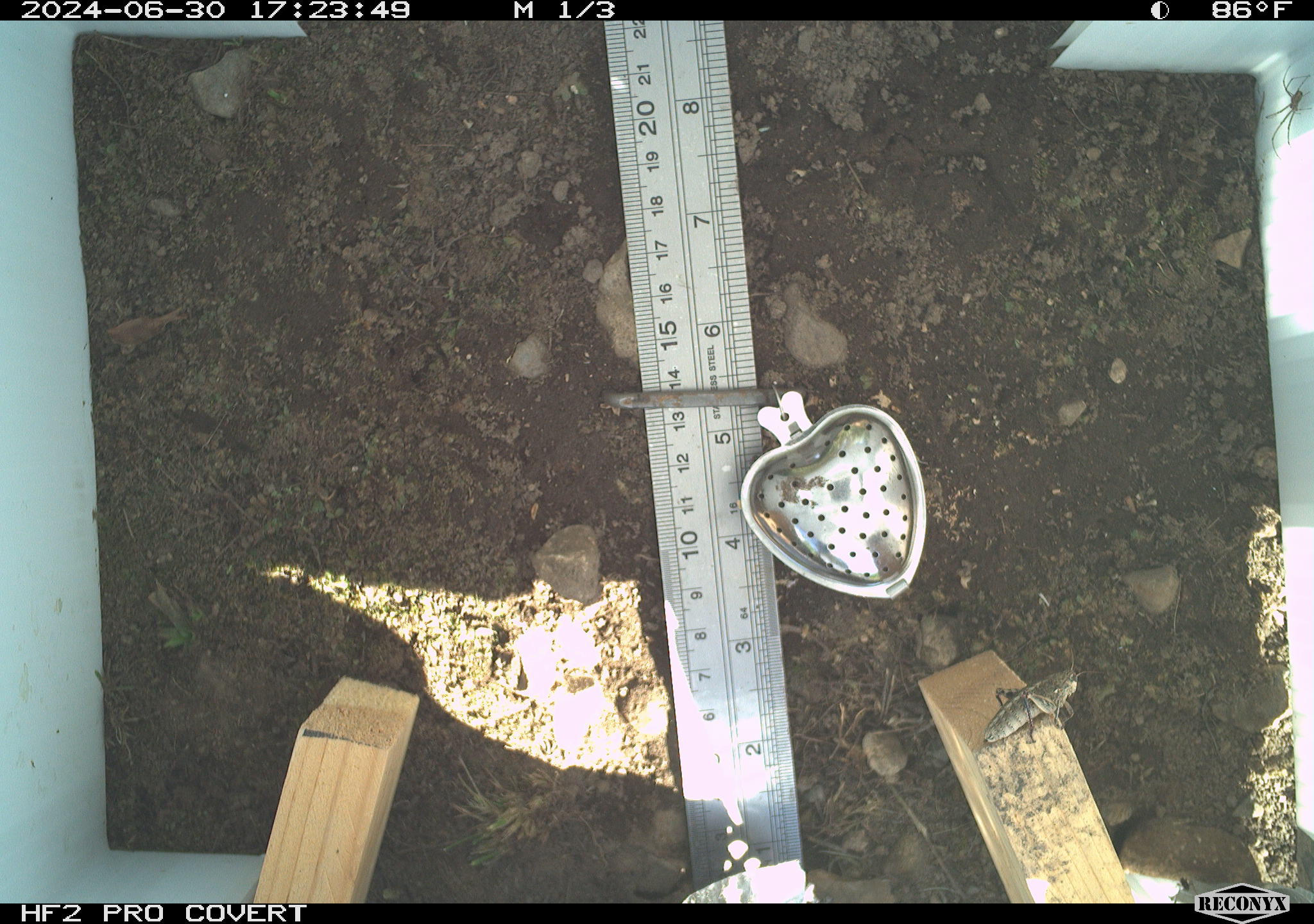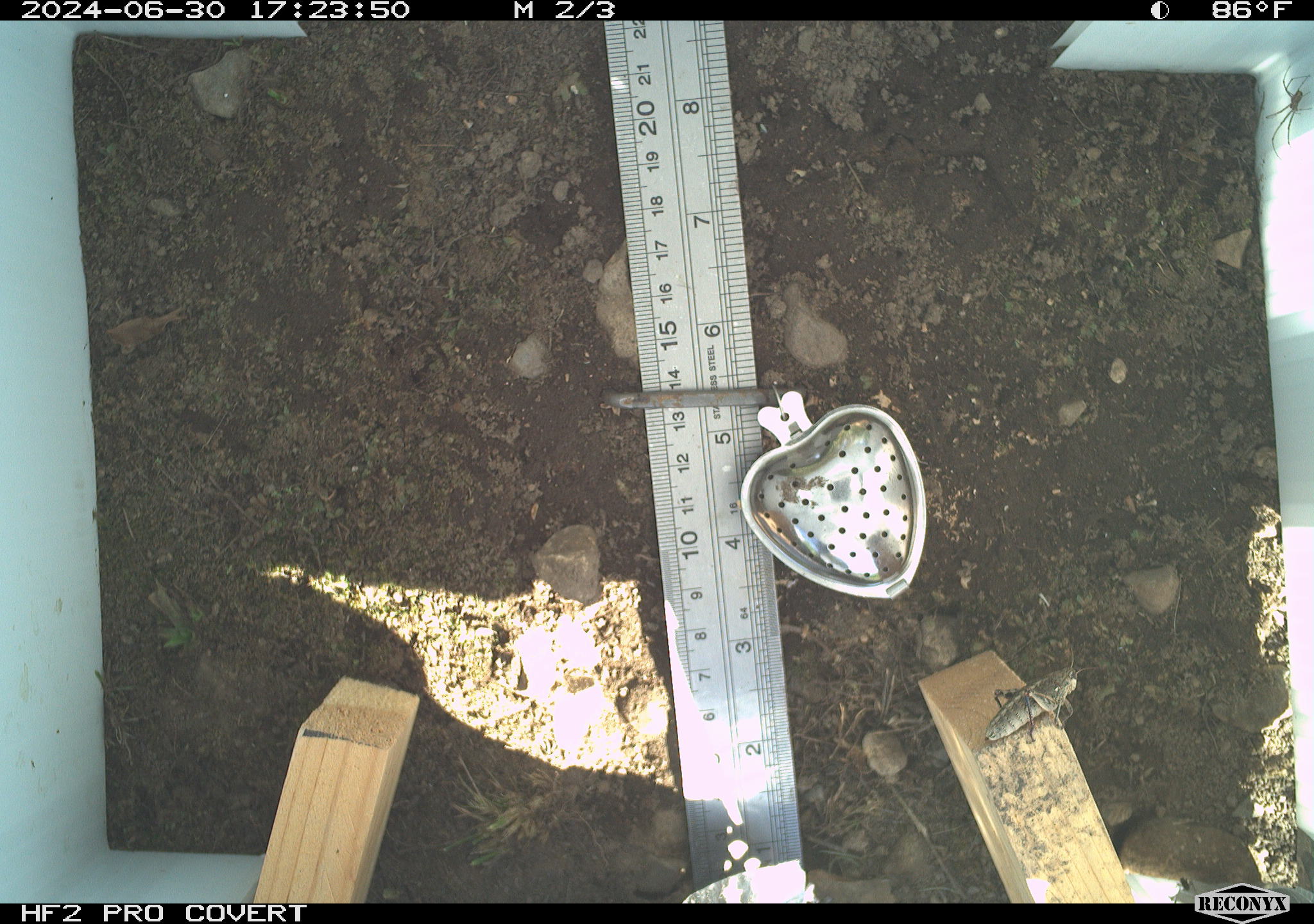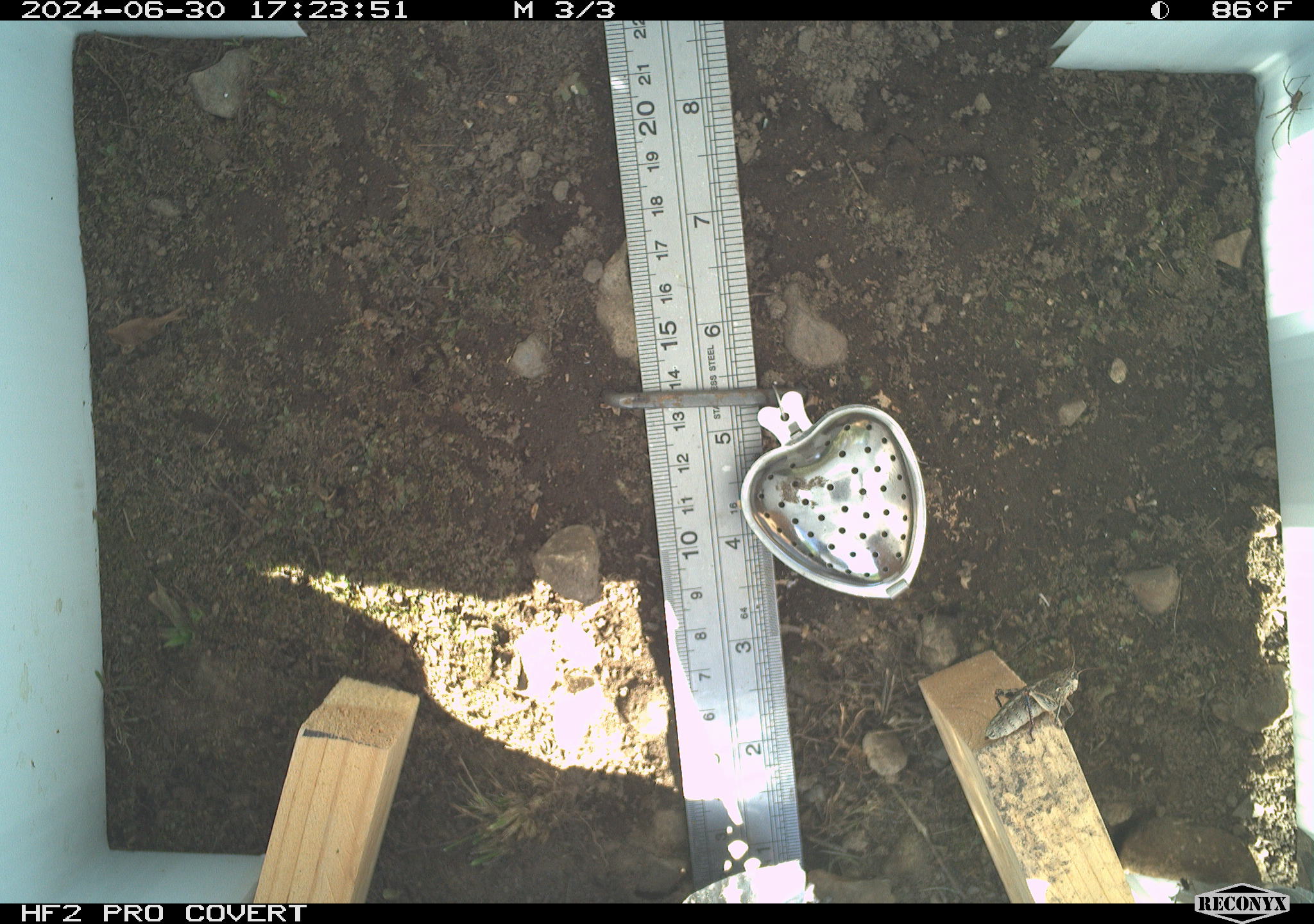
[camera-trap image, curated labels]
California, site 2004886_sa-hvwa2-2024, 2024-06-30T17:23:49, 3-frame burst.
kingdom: Animalia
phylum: Arthropoda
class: Insecta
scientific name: Insecta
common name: insect